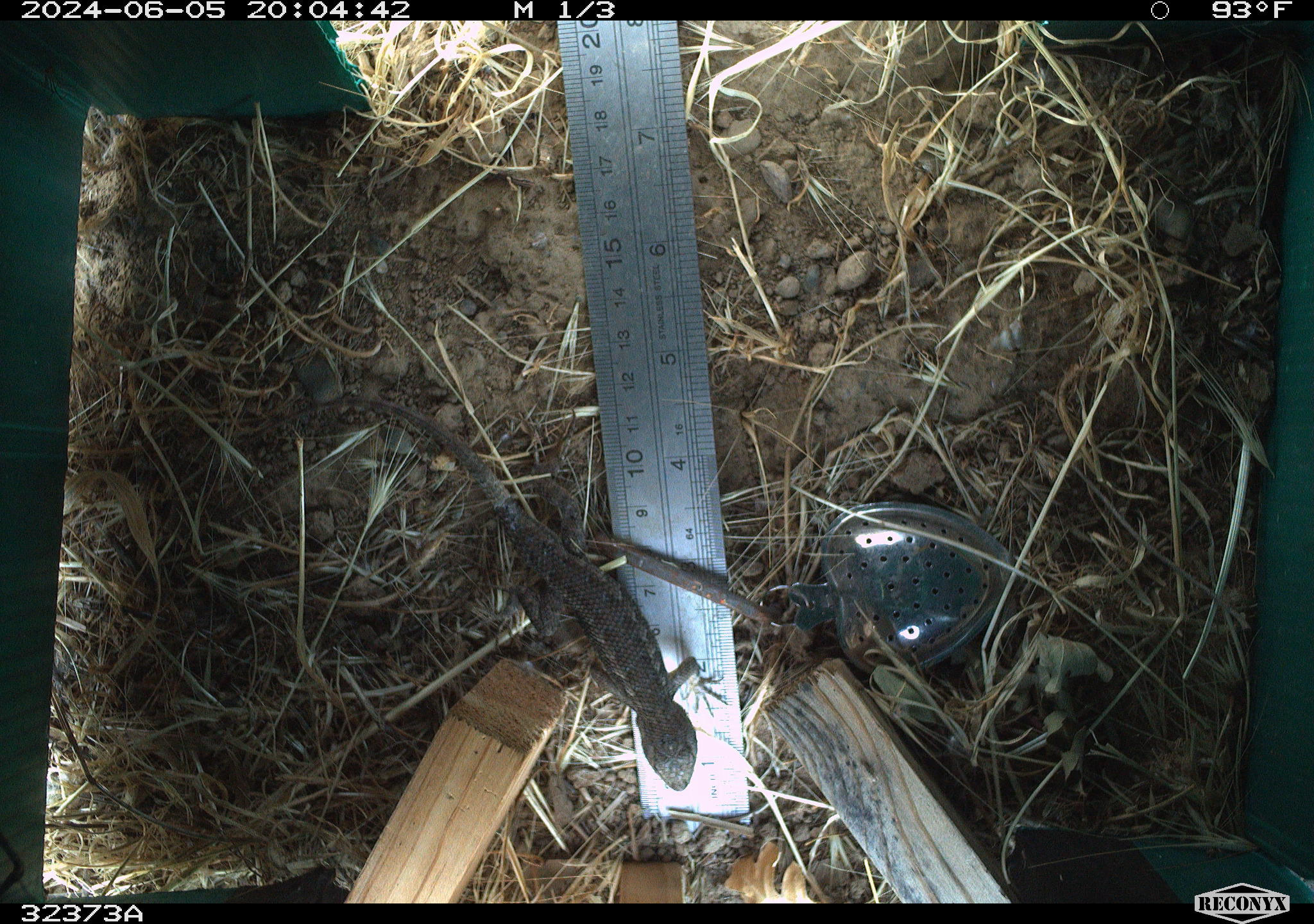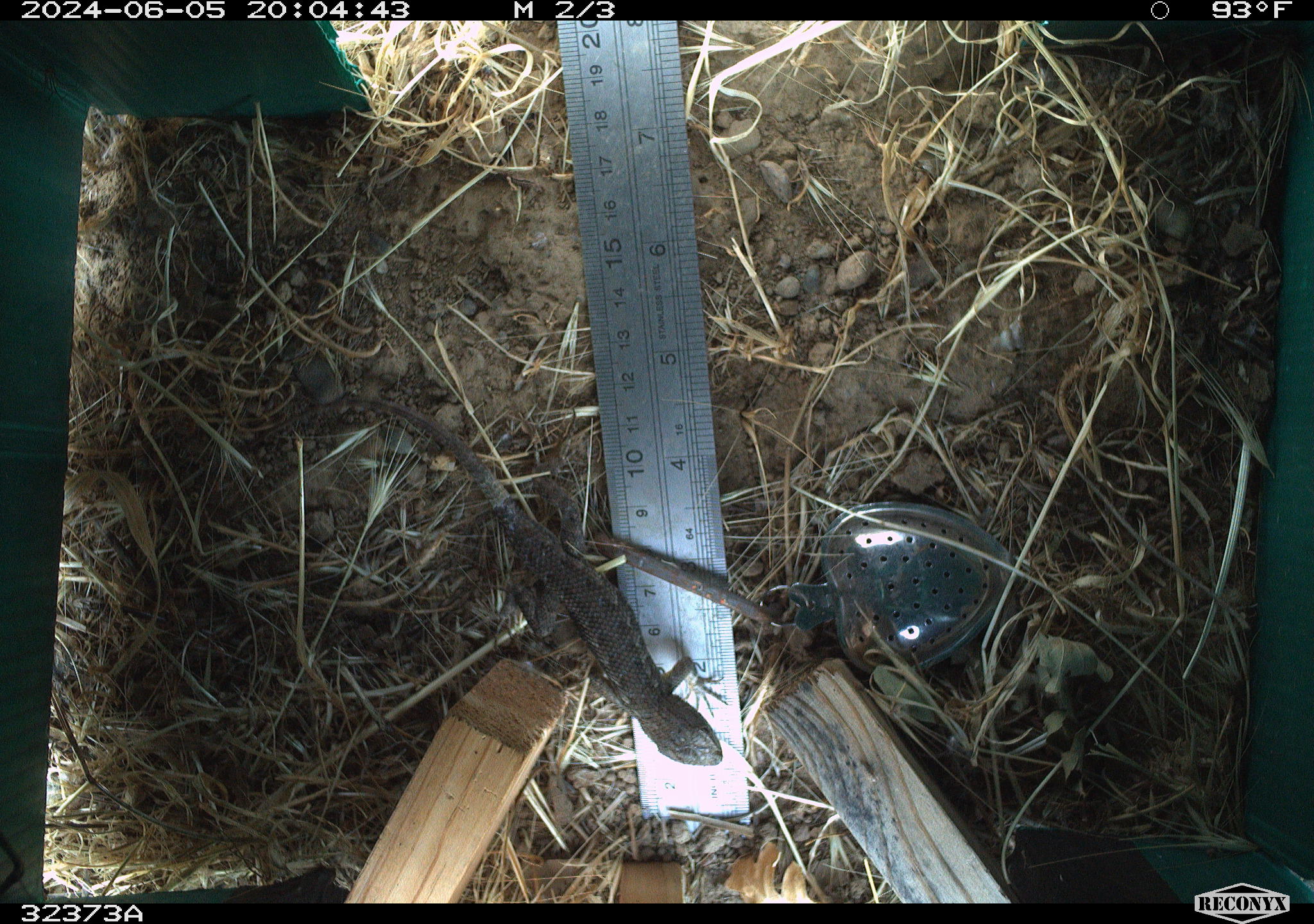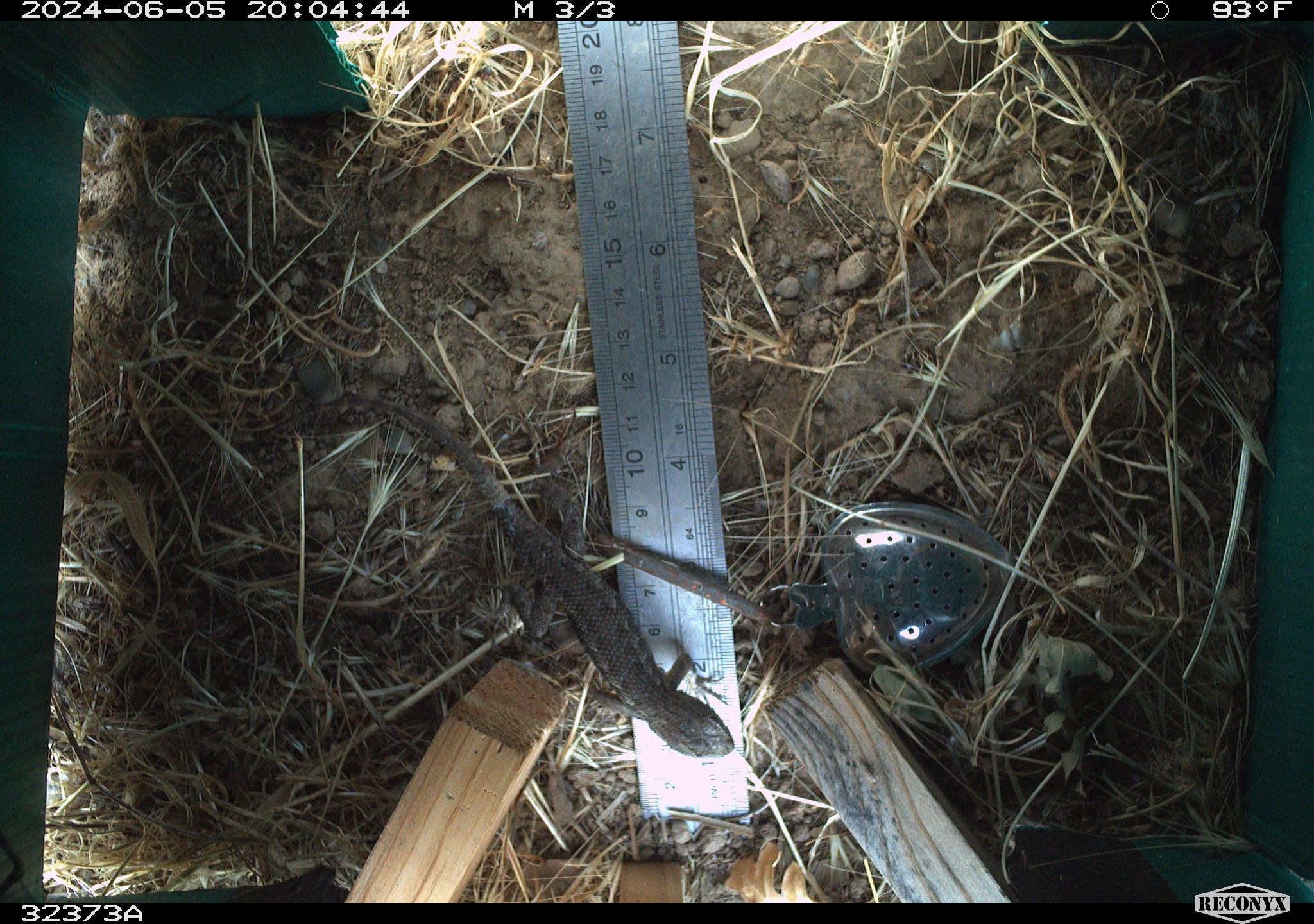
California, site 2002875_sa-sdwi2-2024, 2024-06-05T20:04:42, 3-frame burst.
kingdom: Animalia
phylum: Chordata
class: Reptilia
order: Squamata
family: Phrynosomatidae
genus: Sceloporus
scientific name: Sceloporus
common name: spiny lizards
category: sceloporus species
Sceloporus species (spiny lizards) (Sceloporus).